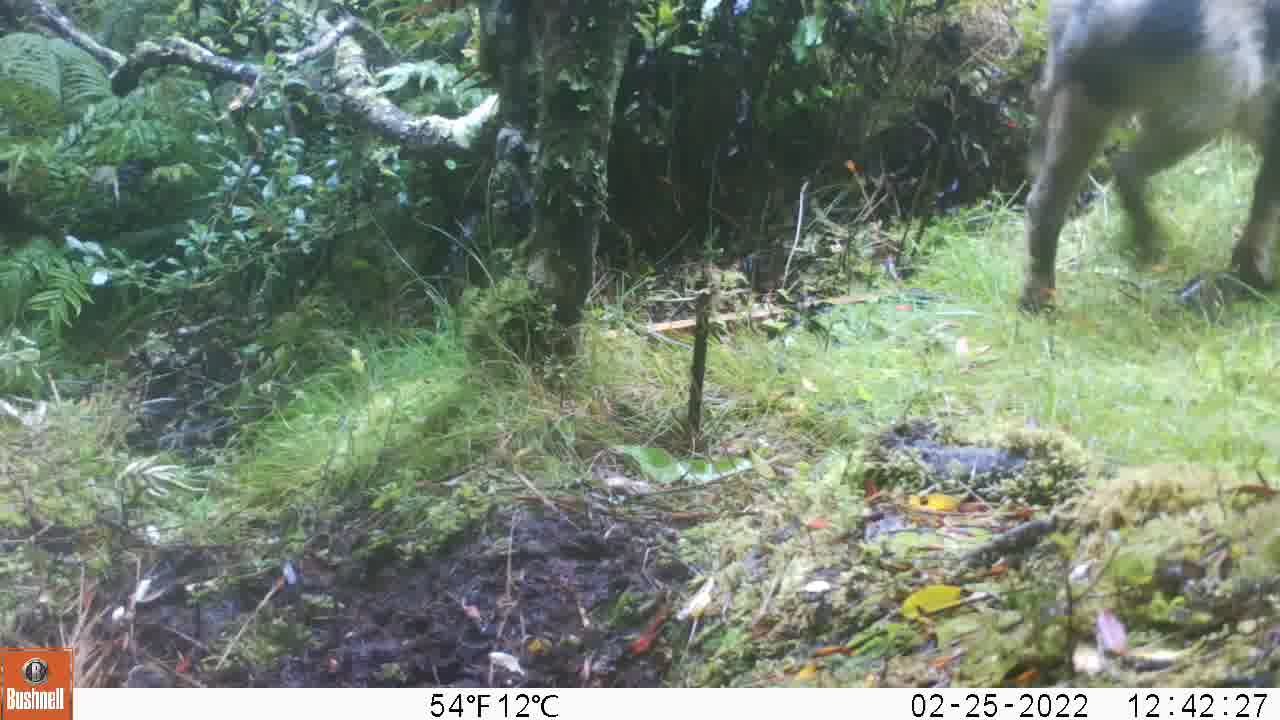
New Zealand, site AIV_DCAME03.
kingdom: Animalia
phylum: Chordata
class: Mammalia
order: Artiodactyla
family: Suidae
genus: Sus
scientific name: Sus scrofa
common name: pig